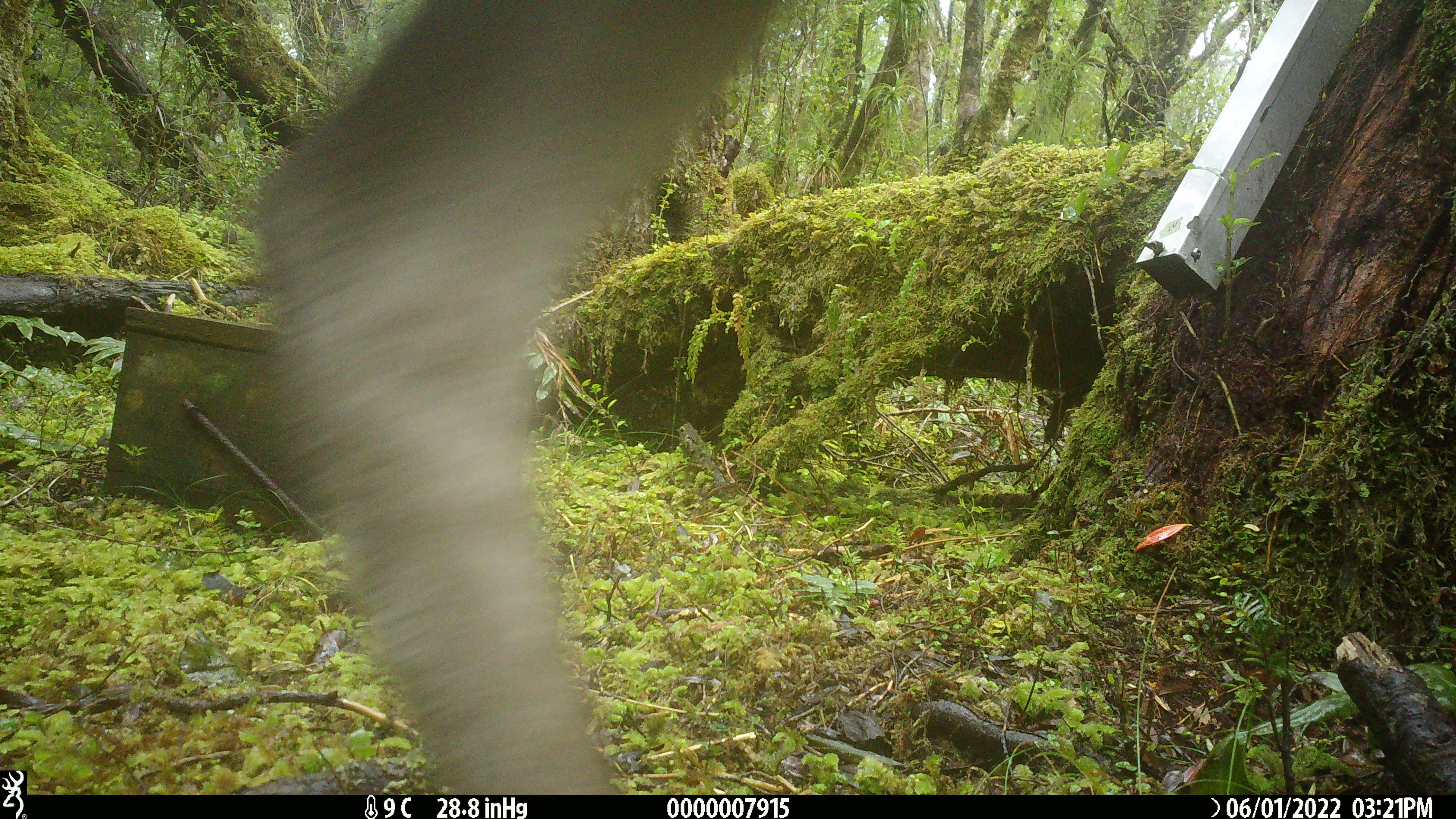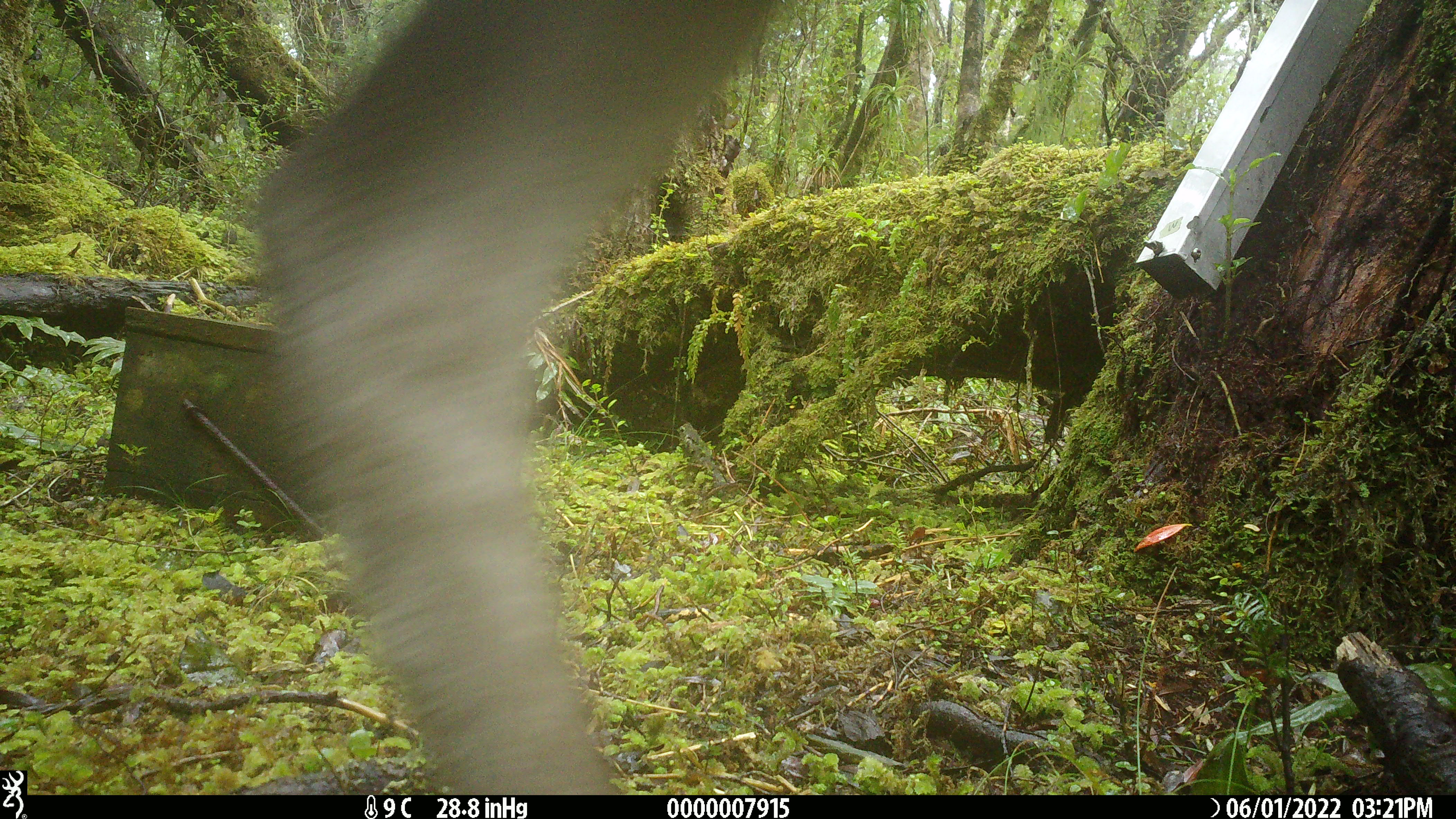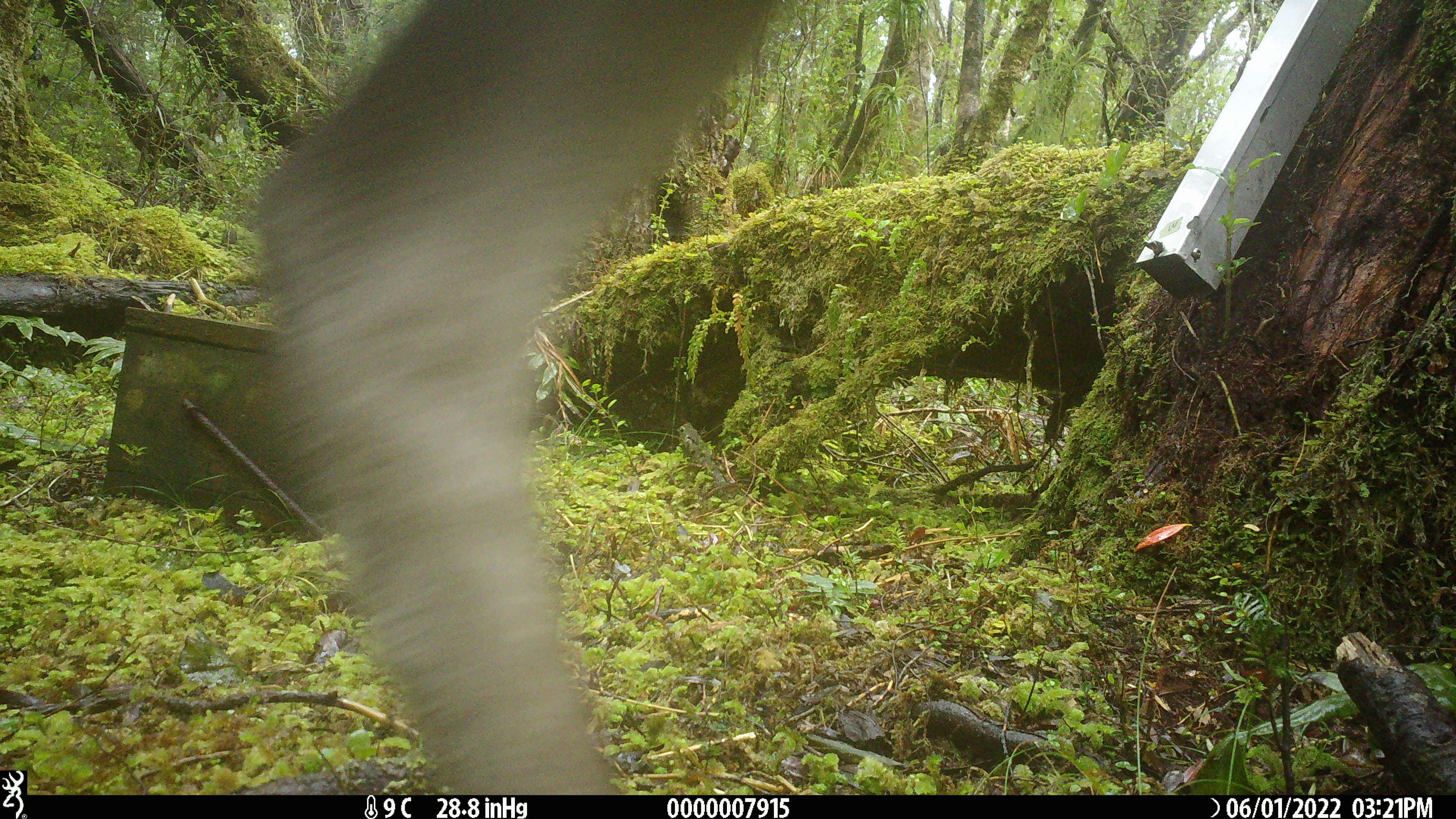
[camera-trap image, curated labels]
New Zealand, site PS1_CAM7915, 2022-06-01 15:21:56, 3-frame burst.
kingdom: Animalia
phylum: Chordata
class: Mammalia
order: Artiodactyla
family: Cervidae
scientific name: Cervidae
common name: deer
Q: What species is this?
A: Deer (Cervidae).